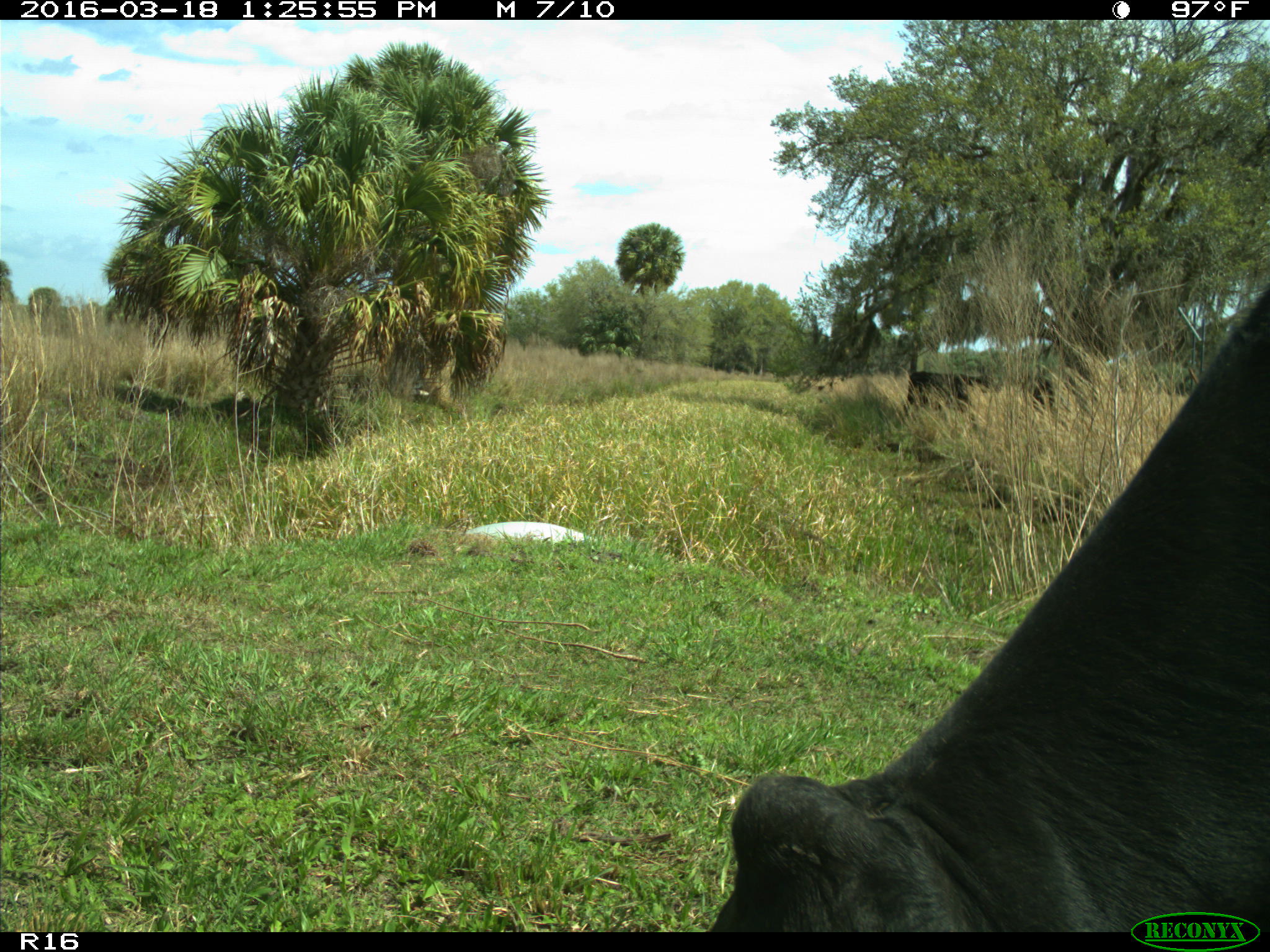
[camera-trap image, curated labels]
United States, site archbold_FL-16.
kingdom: Animalia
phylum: Chordata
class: Mammalia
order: Artiodactyla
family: Bovidae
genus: Bos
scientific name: Bos taurus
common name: domestic cow